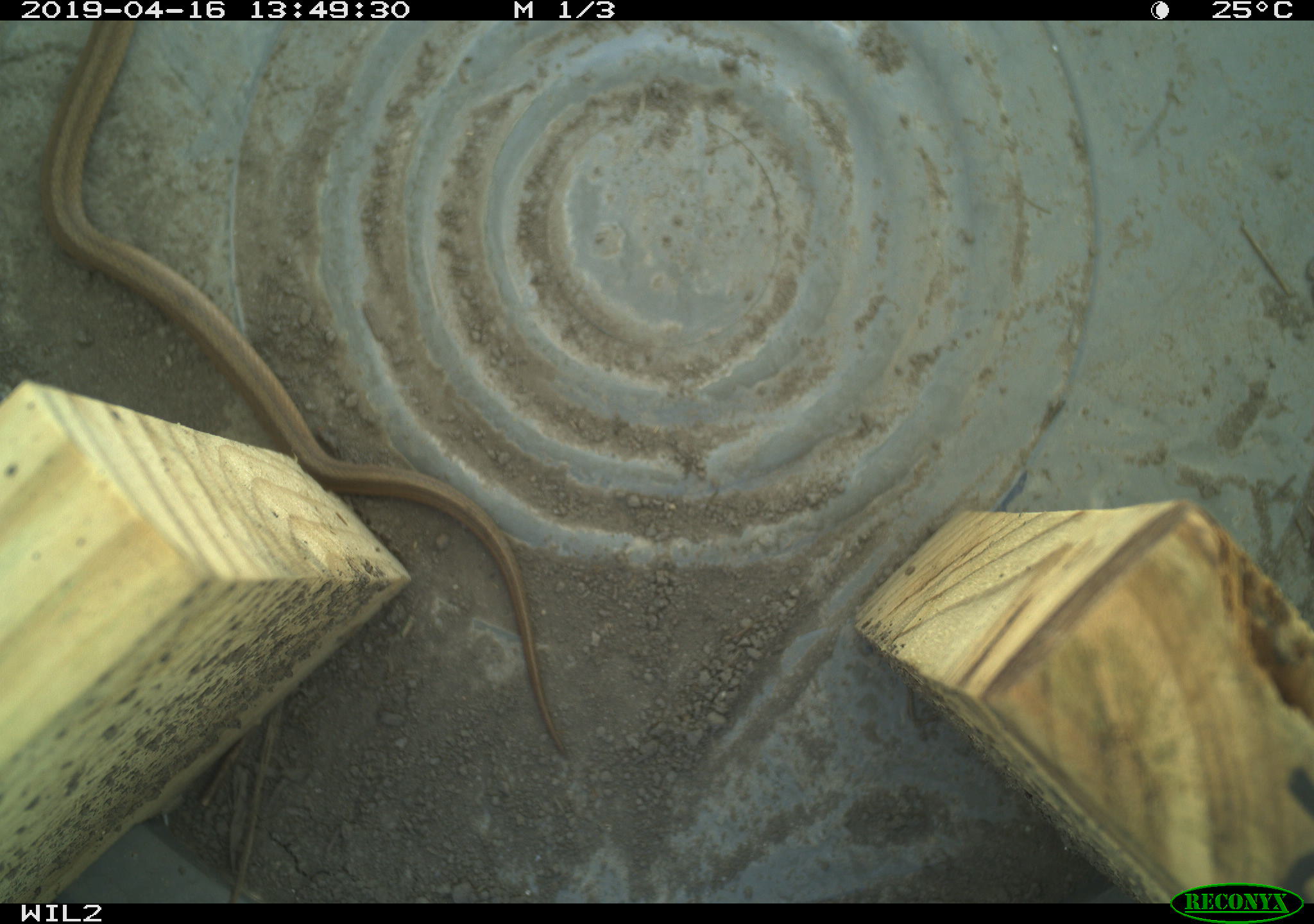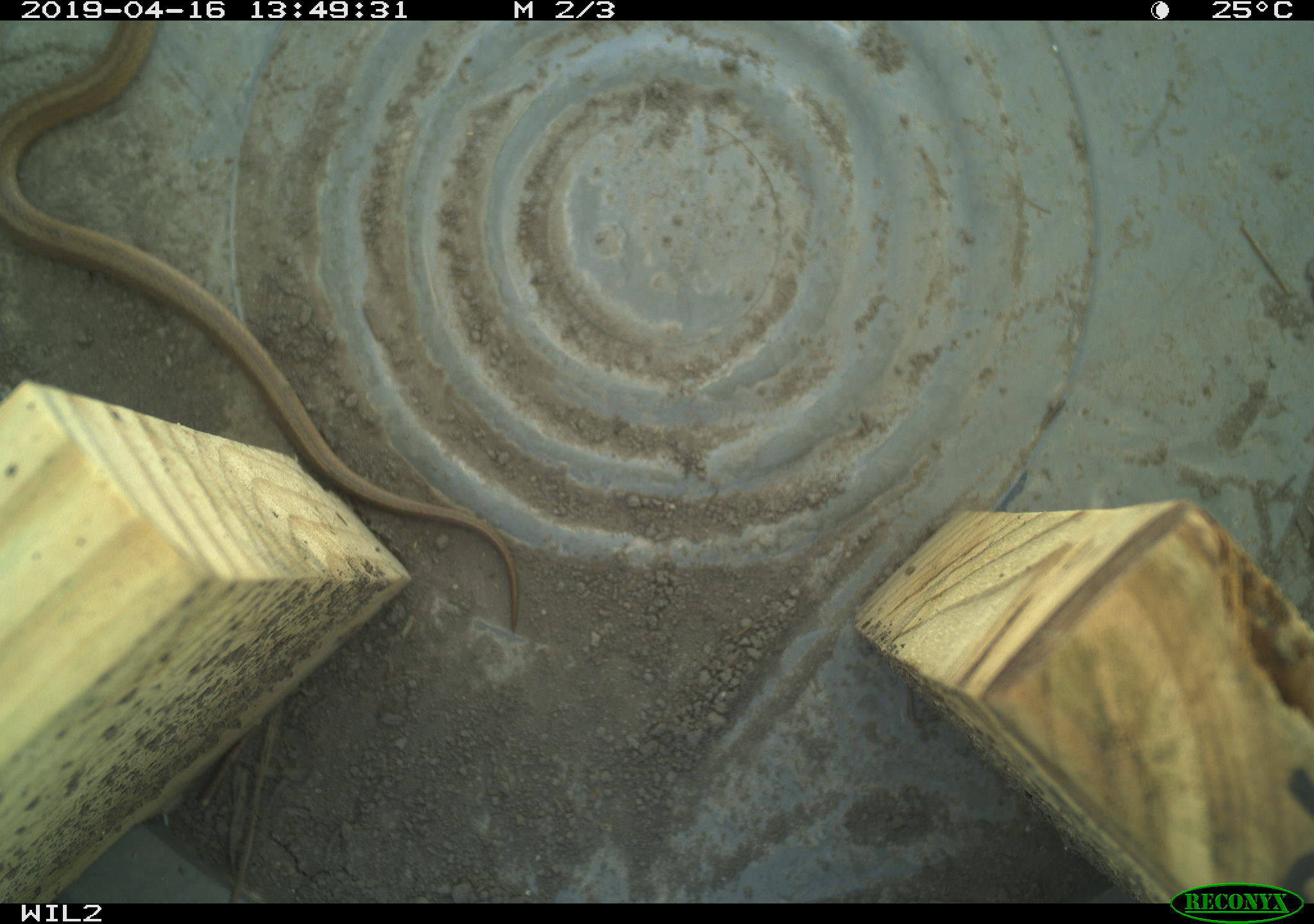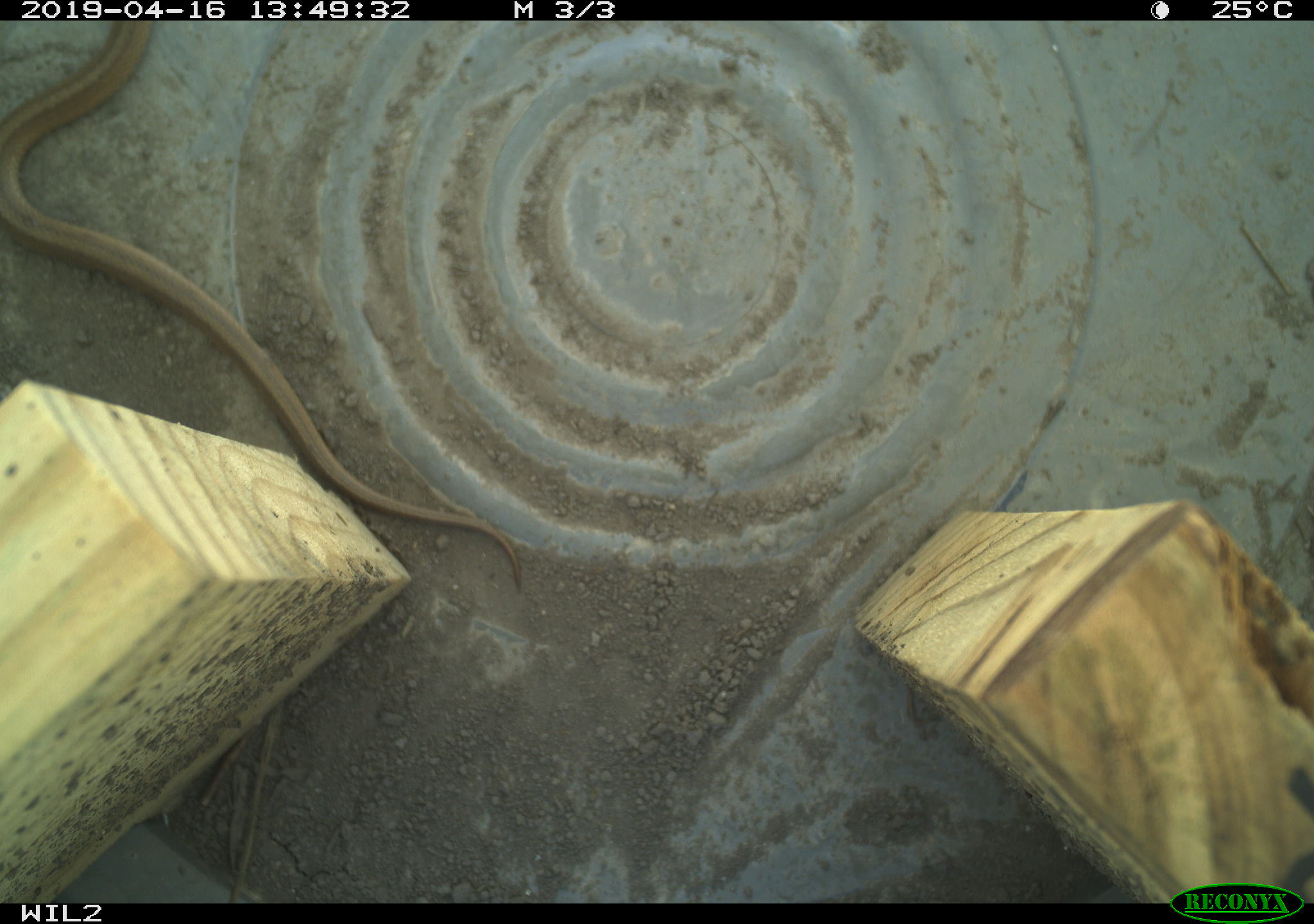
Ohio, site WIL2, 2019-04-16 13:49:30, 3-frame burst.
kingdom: Animalia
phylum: Chordata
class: Reptilia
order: Squamata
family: Colubridae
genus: Storeria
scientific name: Storeria dekayi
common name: dekay's brownsnake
Dekay's brownsnake (Storeria dekayi).